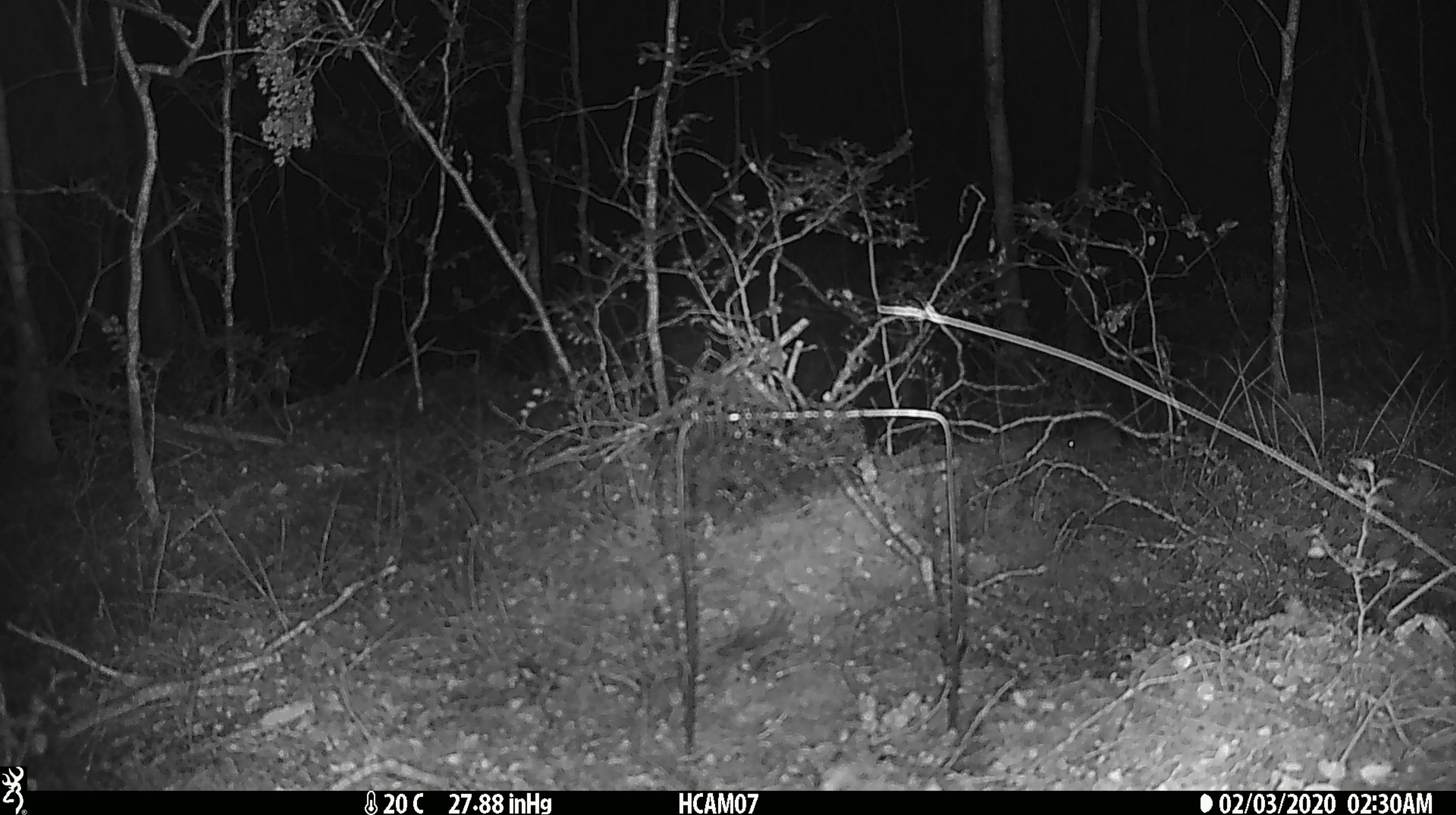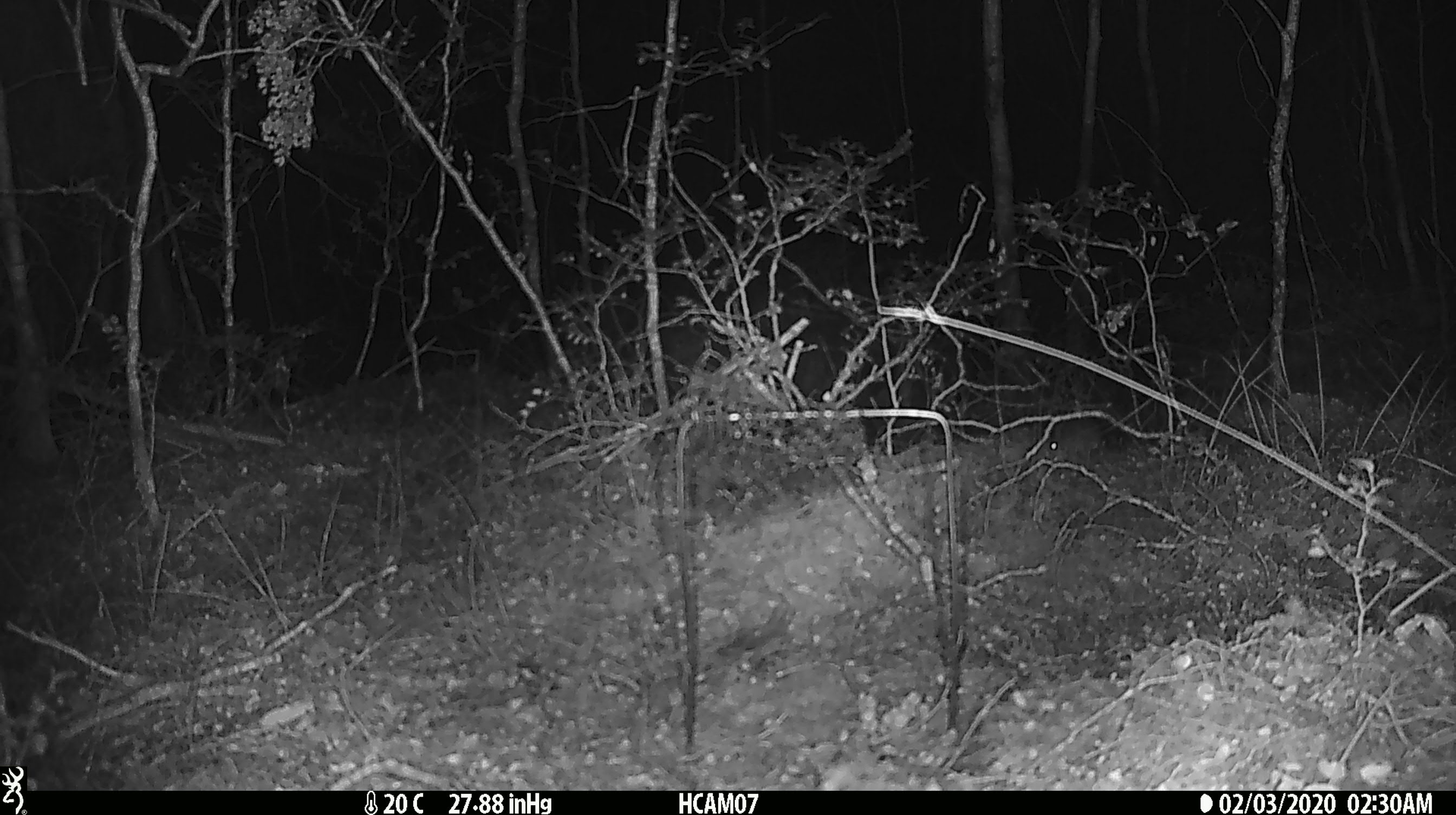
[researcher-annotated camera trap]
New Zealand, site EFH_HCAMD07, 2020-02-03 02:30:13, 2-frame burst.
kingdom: Animalia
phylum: Chordata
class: Mammalia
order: Rodentia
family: Muridae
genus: Mus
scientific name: Mus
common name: mouse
Mouse (Mus).